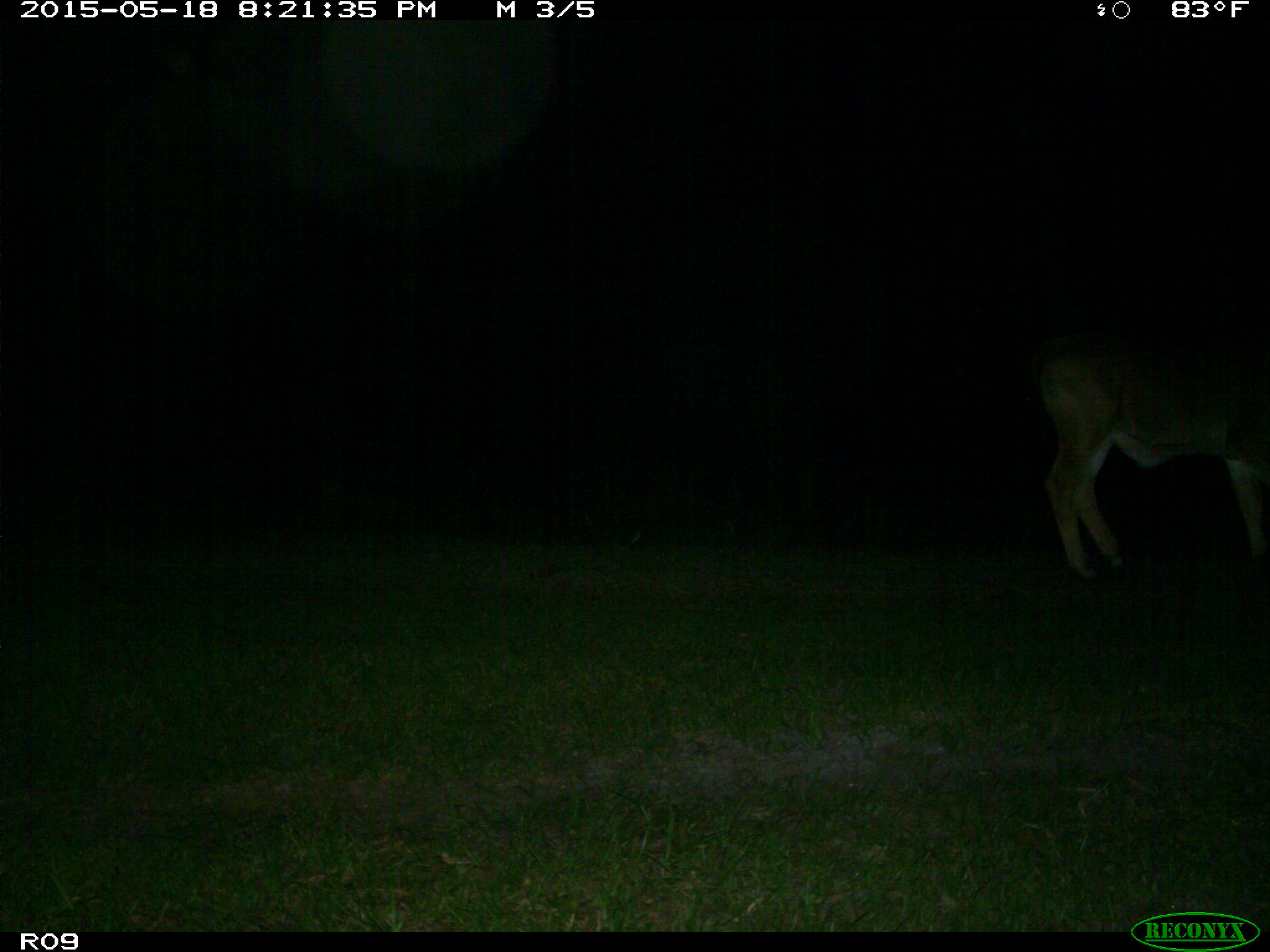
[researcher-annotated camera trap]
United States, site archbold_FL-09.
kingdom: Animalia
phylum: Chordata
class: Mammalia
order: Artiodactyla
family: Bovidae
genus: Bos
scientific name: Bos taurus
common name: domestic cow